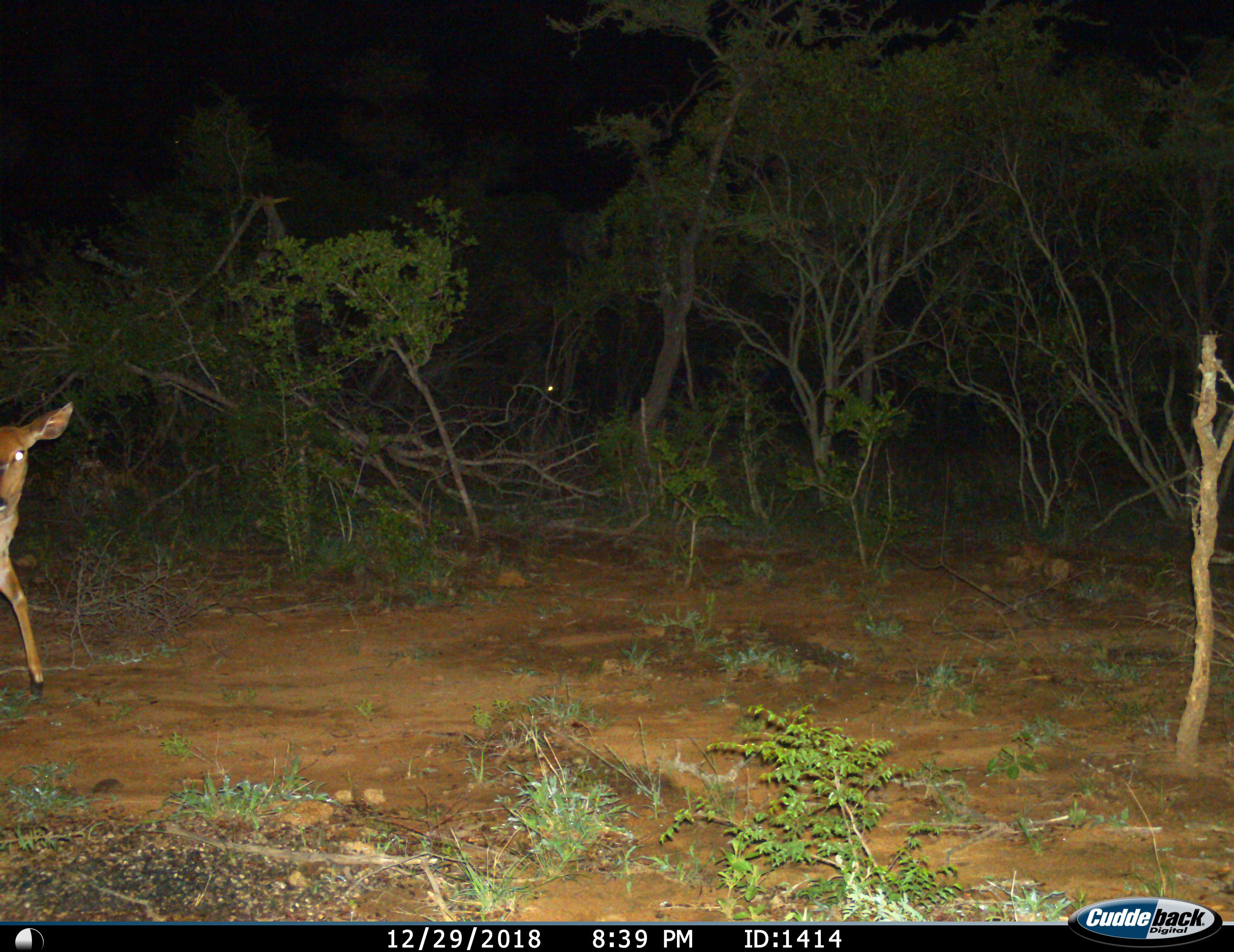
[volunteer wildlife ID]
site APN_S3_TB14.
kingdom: Animalia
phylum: Chordata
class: Mammalia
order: Artiodactyla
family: Bovidae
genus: Tragelaphus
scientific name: Tragelaphus angasii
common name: nyala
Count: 1.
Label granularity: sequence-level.